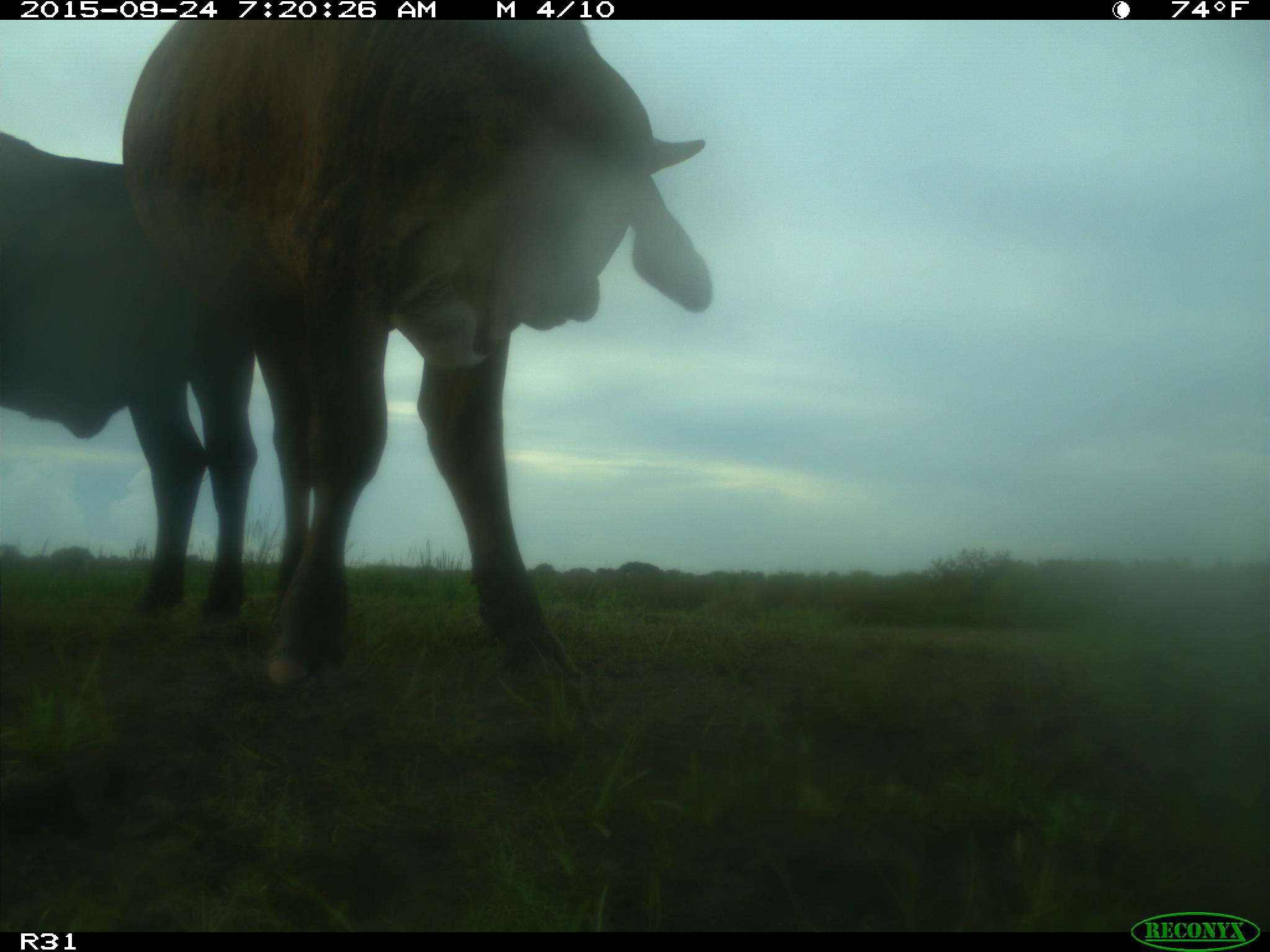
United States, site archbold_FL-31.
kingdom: Animalia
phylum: Chordata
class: Mammalia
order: Artiodactyla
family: Bovidae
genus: Bos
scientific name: Bos taurus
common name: domestic cow